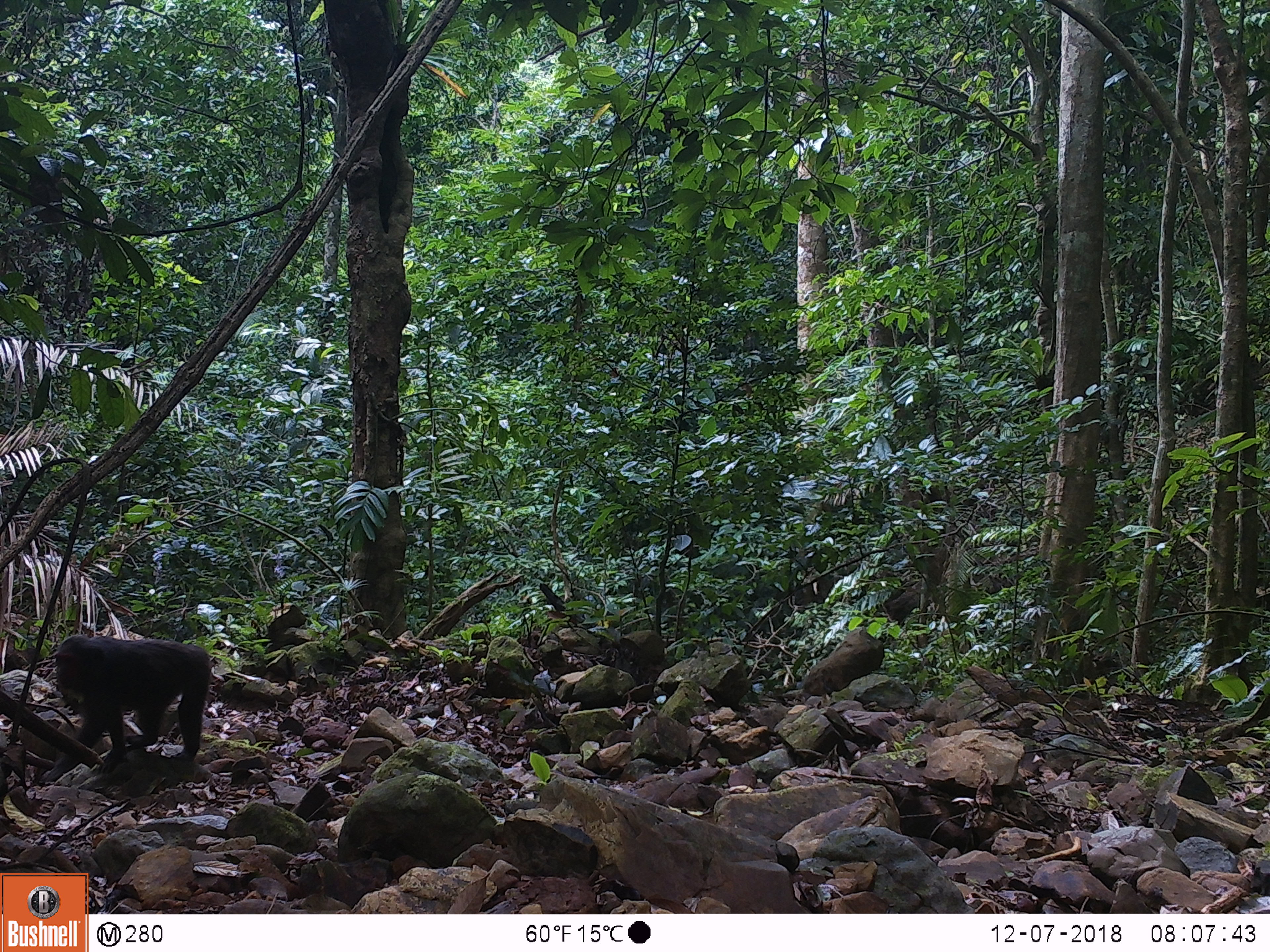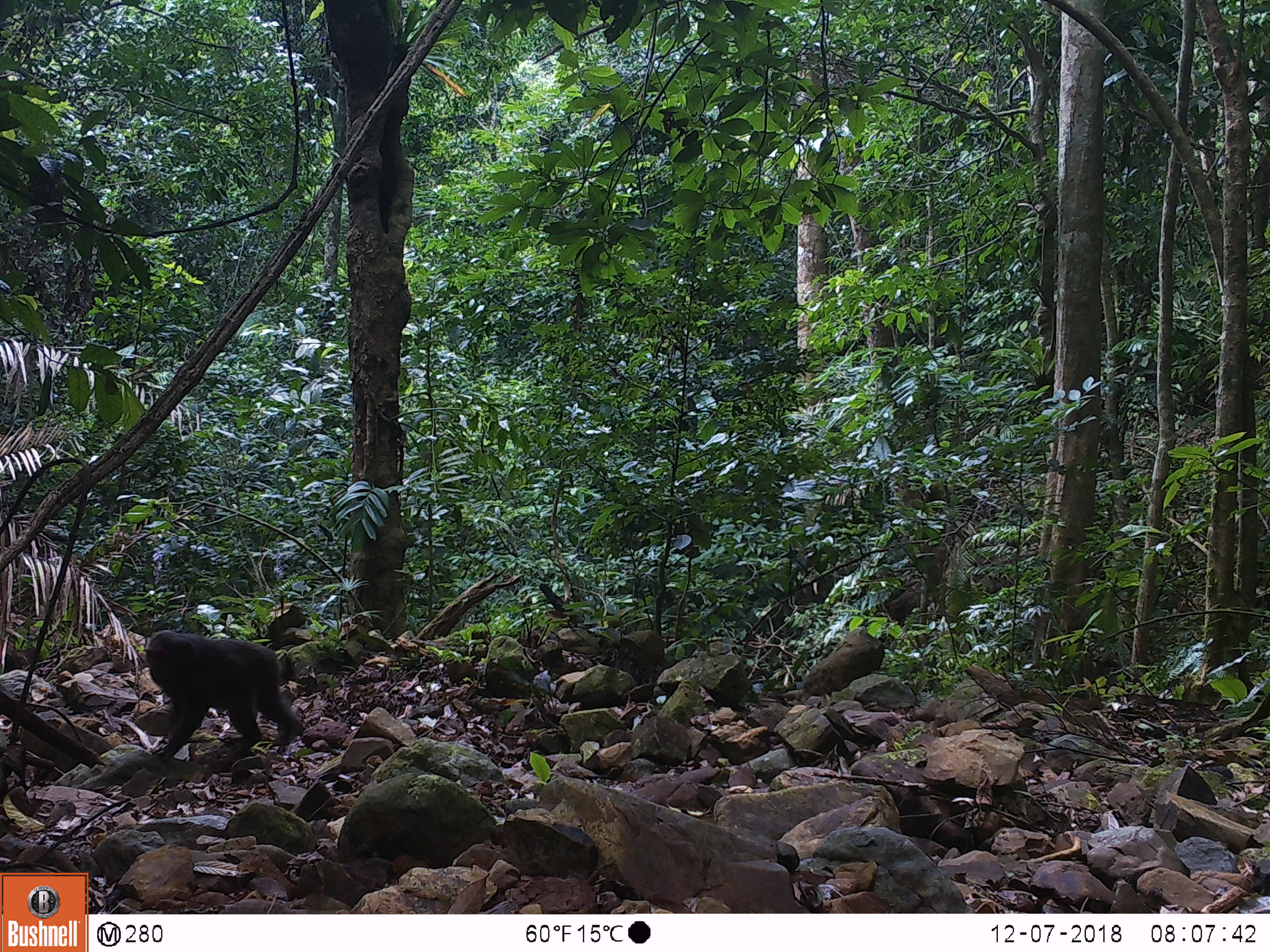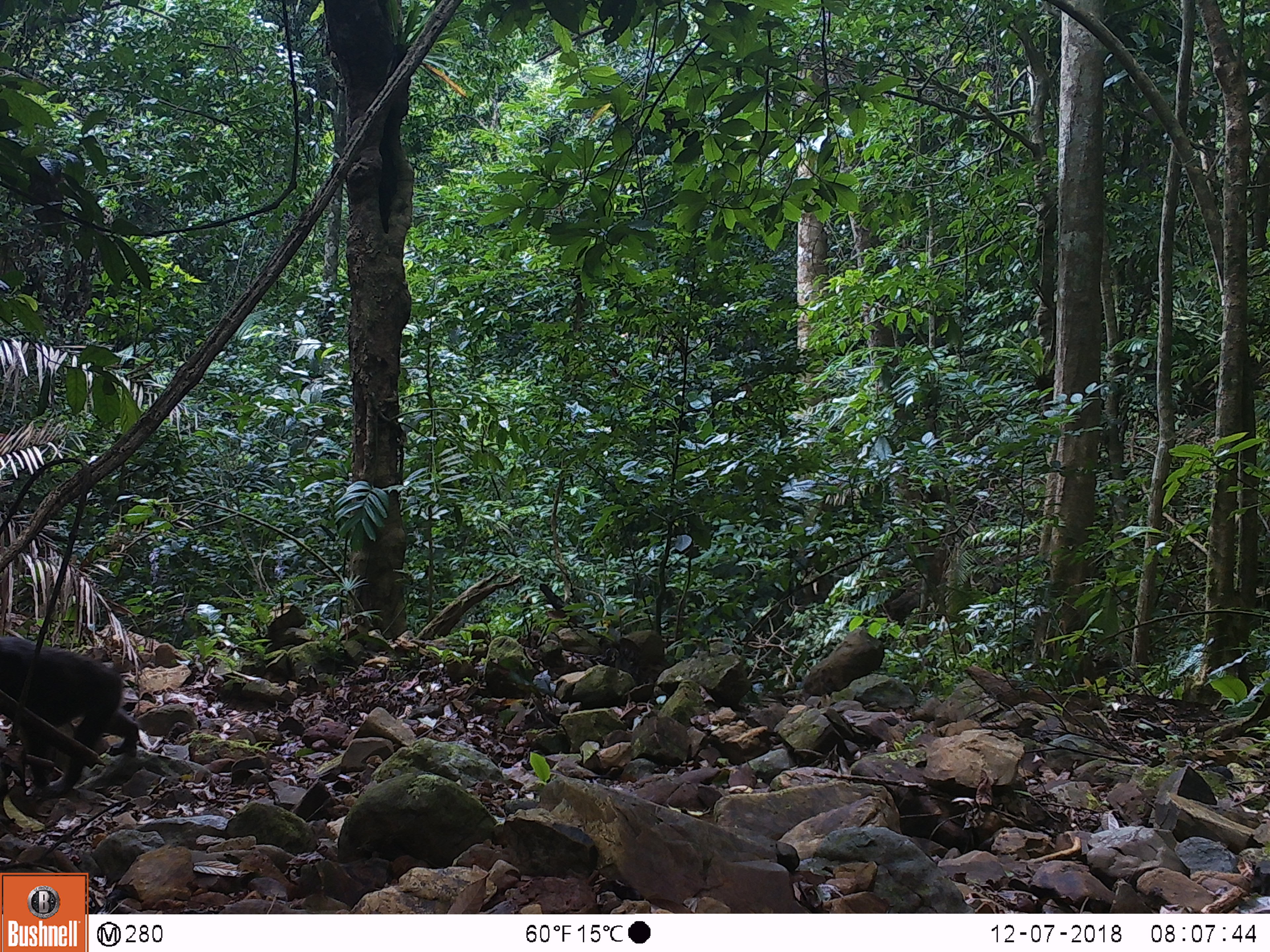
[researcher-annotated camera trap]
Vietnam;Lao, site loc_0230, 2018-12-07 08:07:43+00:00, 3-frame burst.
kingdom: Animalia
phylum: Chordata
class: Mammalia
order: Primates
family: Cercopithecidae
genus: Macaca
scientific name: Macaca arctoides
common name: stump-tailed macaque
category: stump tailed macaque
Stump tailed macaque (stump-tailed macaque) (Macaca arctoides). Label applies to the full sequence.